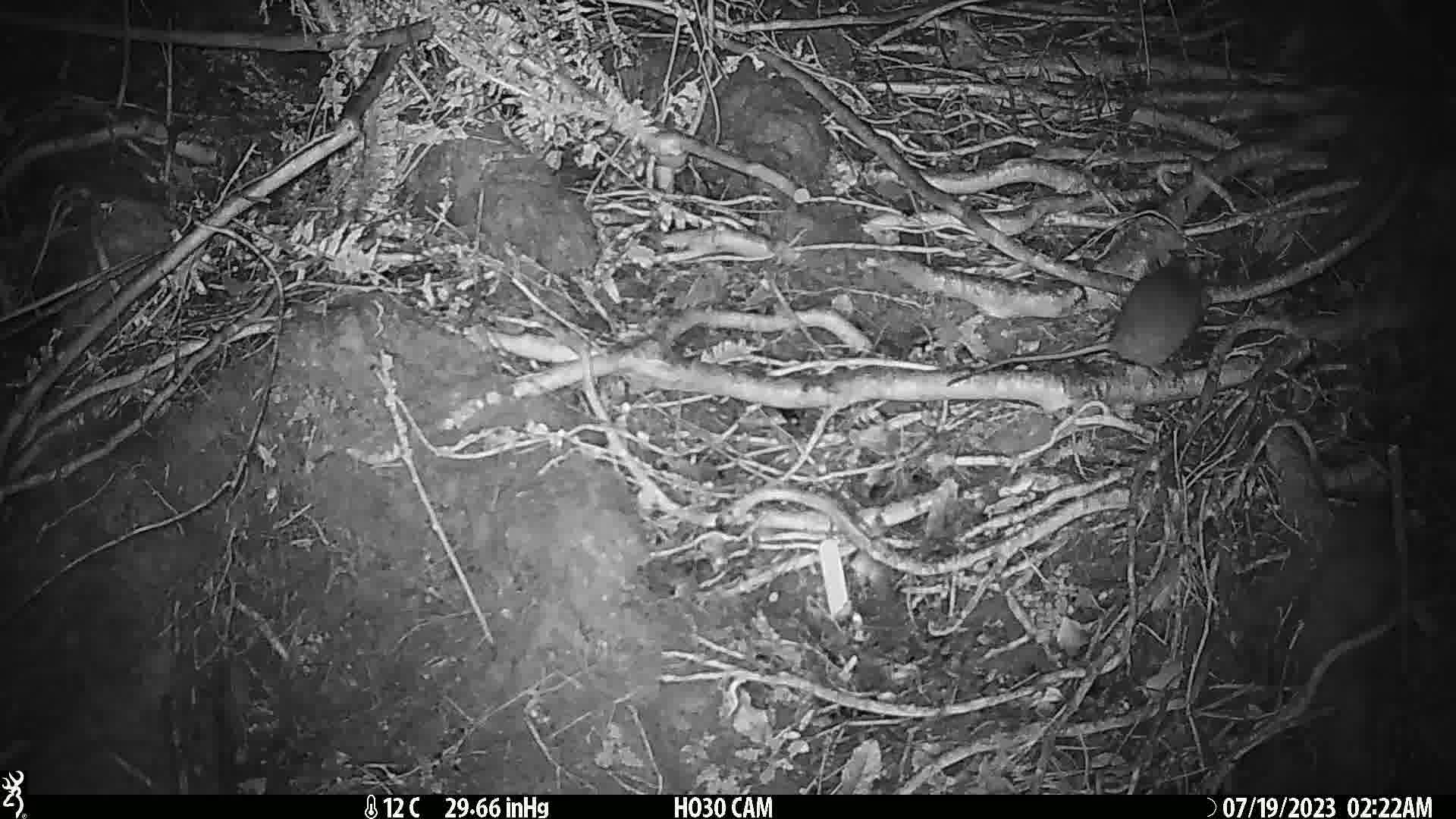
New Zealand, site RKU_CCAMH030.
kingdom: Animalia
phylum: Chordata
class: Mammalia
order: Rodentia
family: Muridae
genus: Rattus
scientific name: Rattus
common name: rat